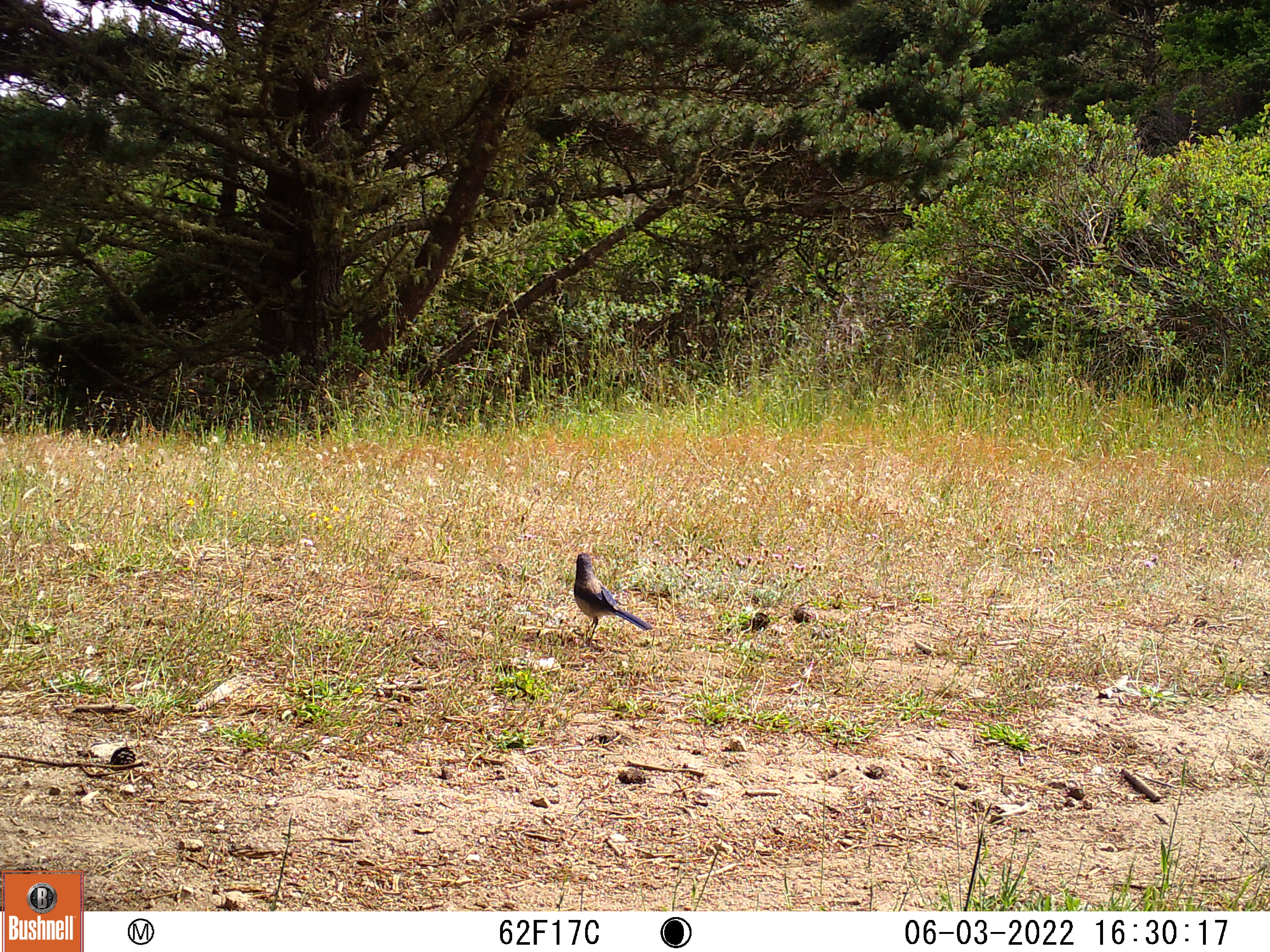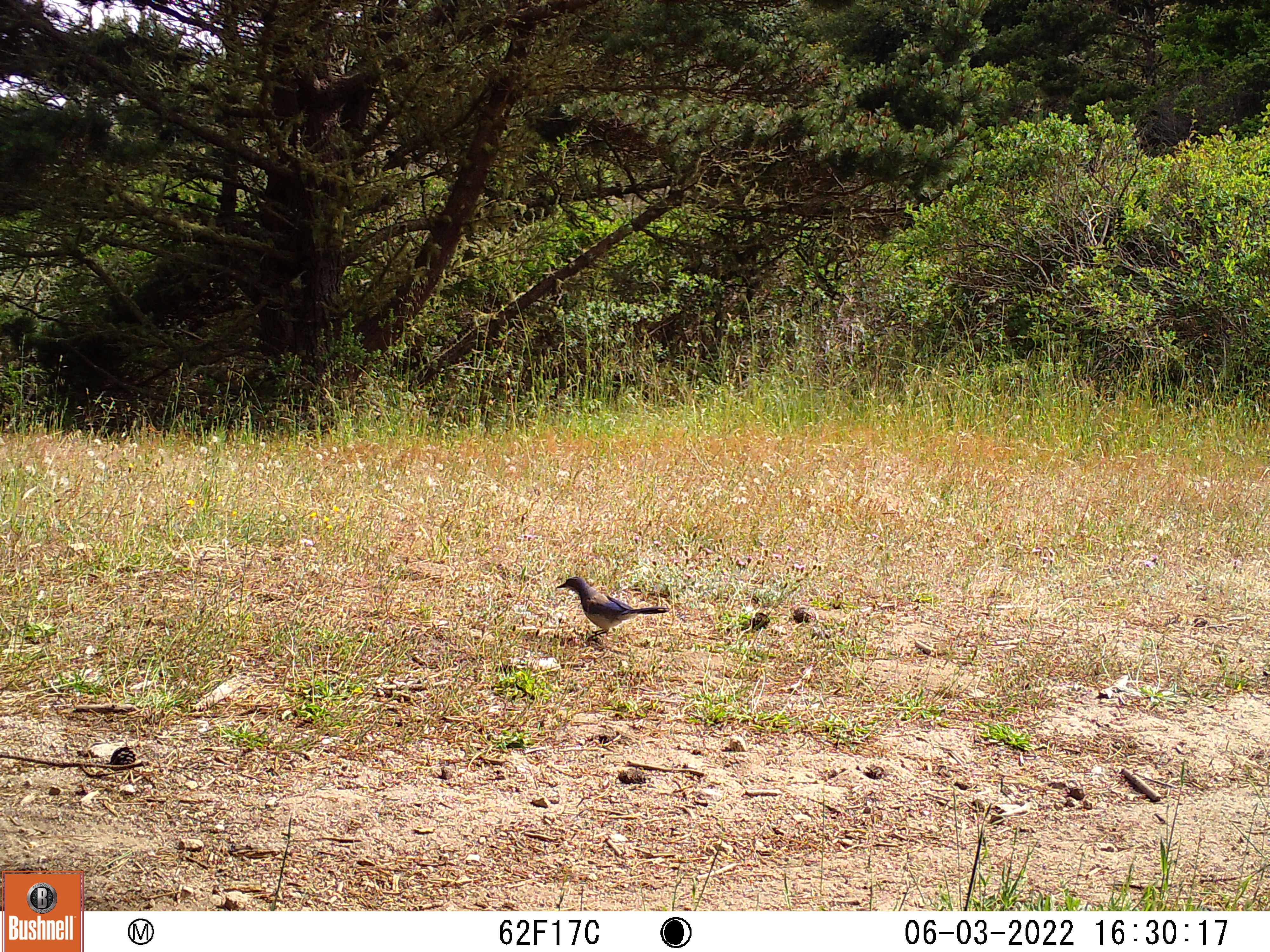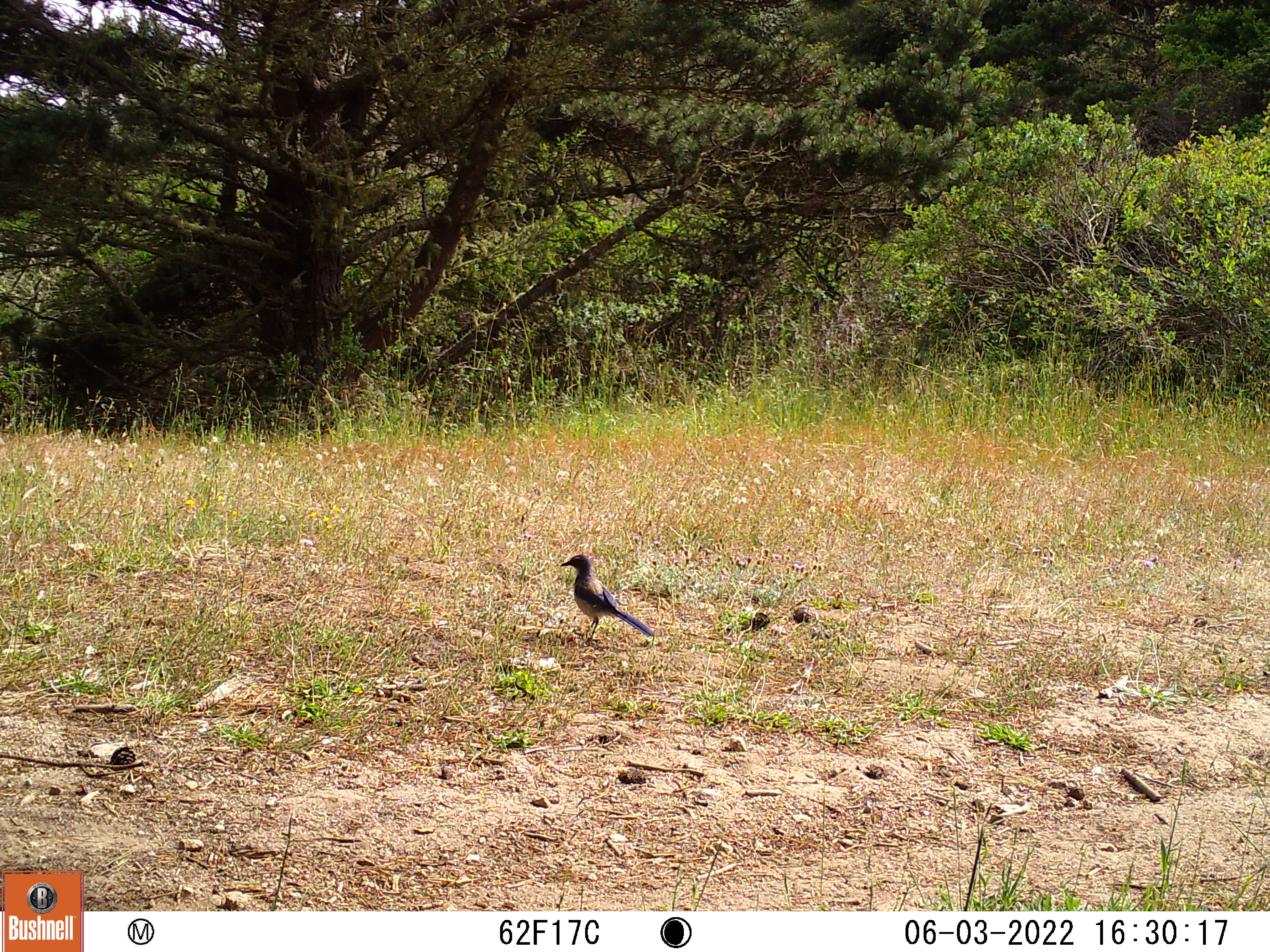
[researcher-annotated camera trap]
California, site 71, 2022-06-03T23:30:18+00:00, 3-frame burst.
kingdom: Animalia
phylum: Chordata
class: Aves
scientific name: Aves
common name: bird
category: unknown bird